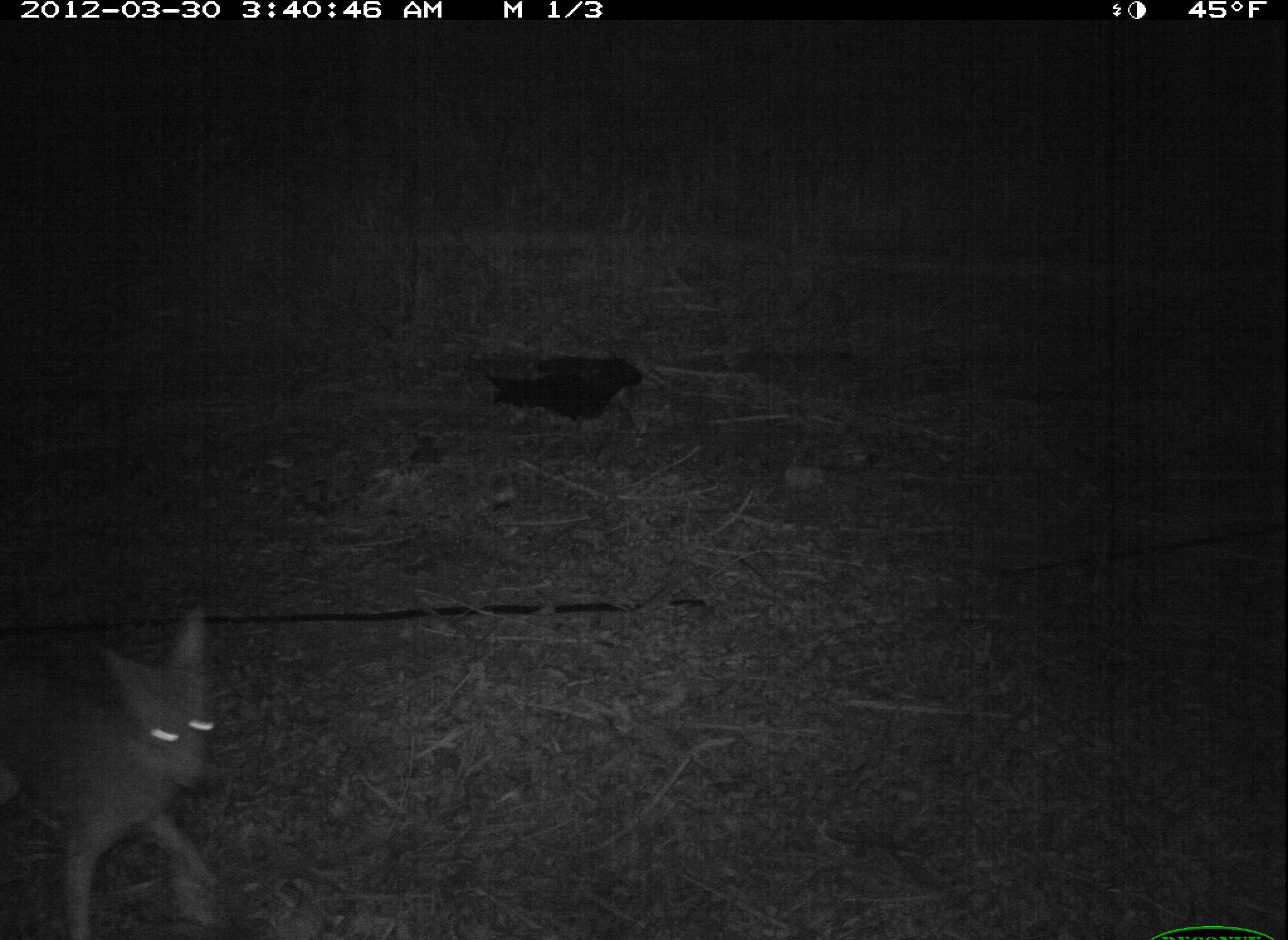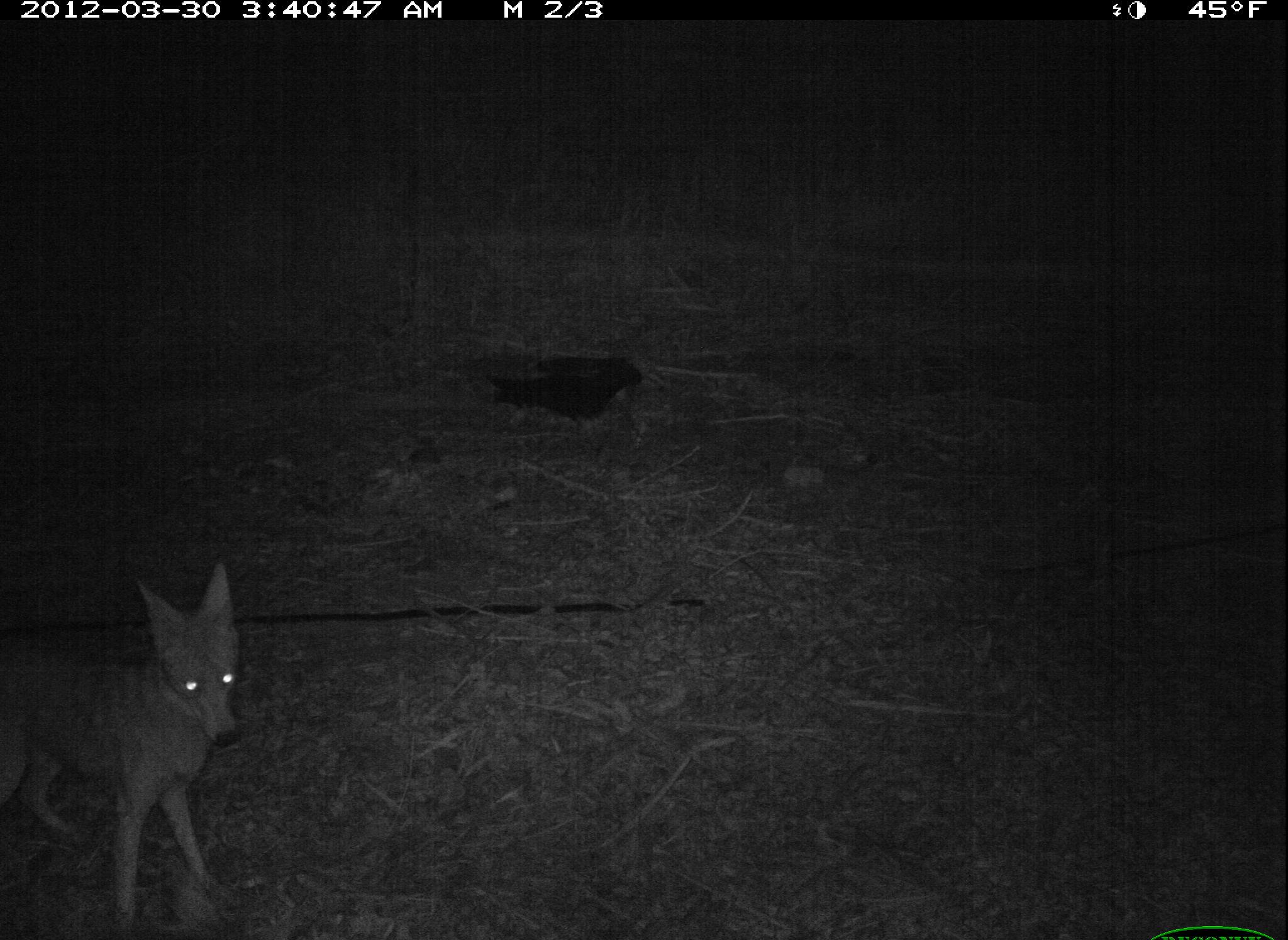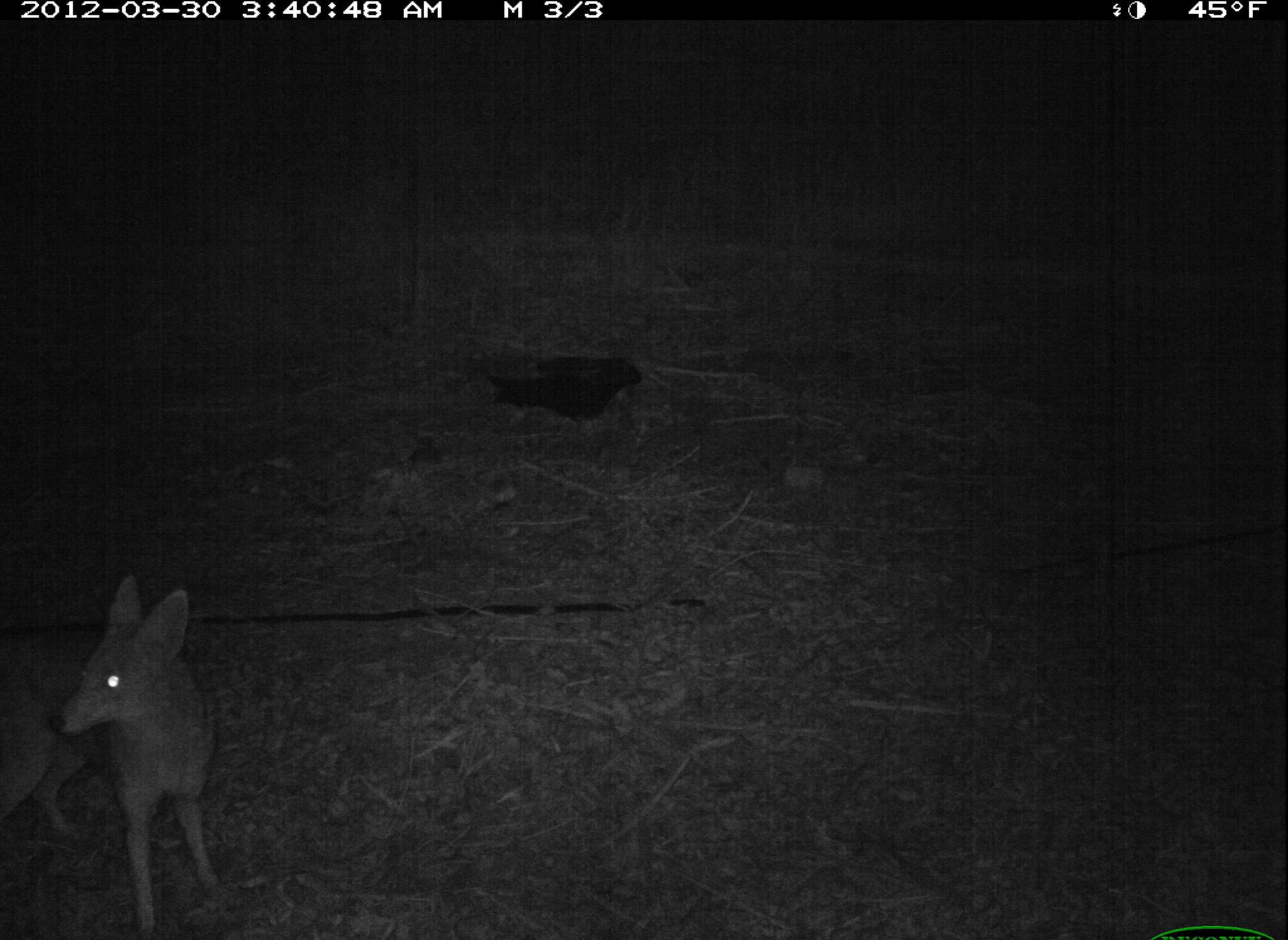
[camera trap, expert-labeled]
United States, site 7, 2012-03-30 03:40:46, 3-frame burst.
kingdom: Animalia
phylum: Chordata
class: Mammalia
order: Carnivora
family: Canidae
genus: Canis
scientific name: Canis latrans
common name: coyote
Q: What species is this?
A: Coyote (Canis latrans).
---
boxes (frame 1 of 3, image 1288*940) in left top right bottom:
coyote: 10 601 253 940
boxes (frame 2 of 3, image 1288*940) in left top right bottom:
coyote: 6 556 262 921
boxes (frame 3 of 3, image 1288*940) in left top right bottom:
coyote: 11 569 274 931